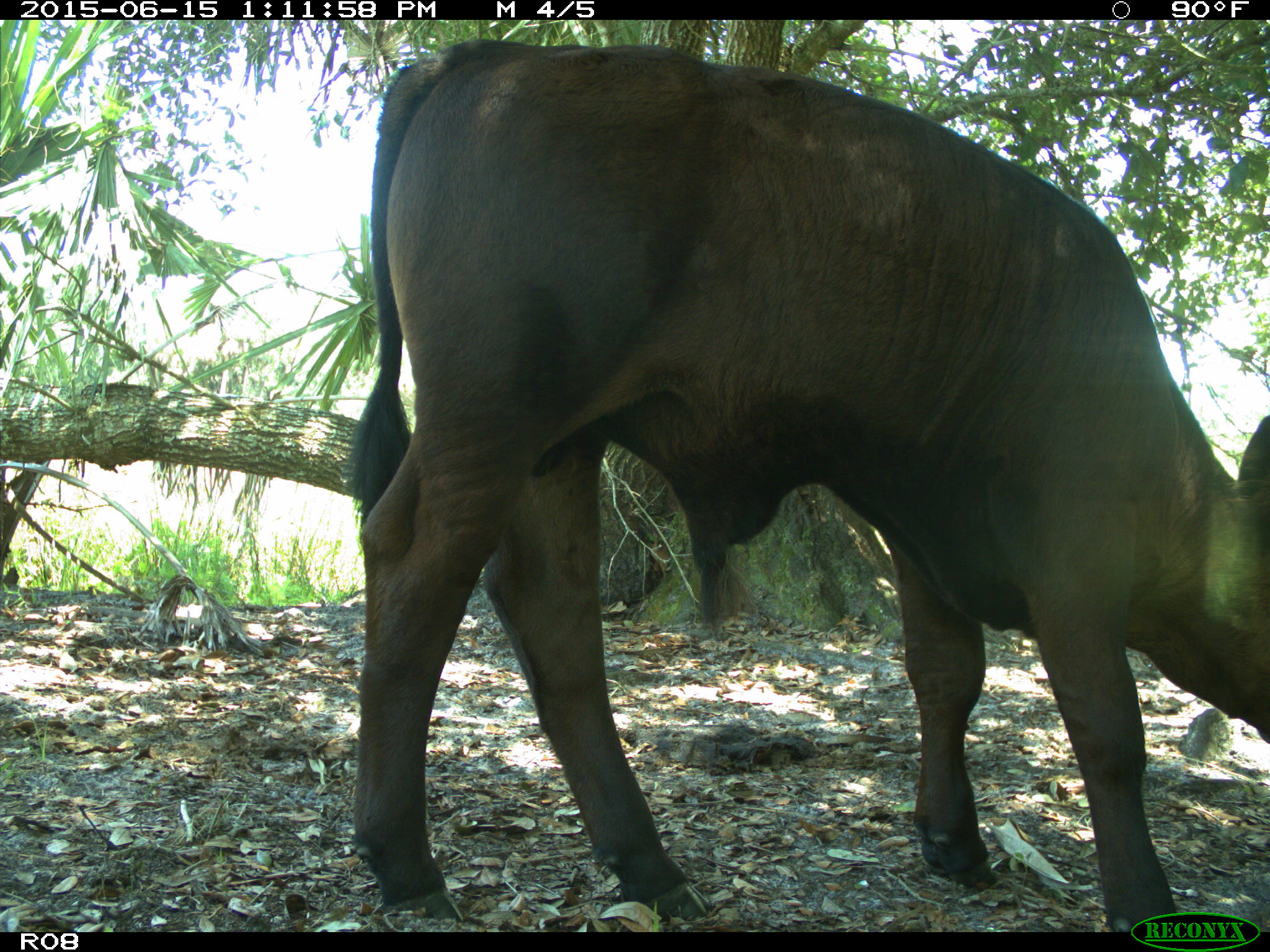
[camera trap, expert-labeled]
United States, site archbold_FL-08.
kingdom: Animalia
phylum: Chordata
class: Mammalia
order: Artiodactyla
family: Bovidae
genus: Bos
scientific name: Bos taurus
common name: domestic cow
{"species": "Bos taurus (domestic cow)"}